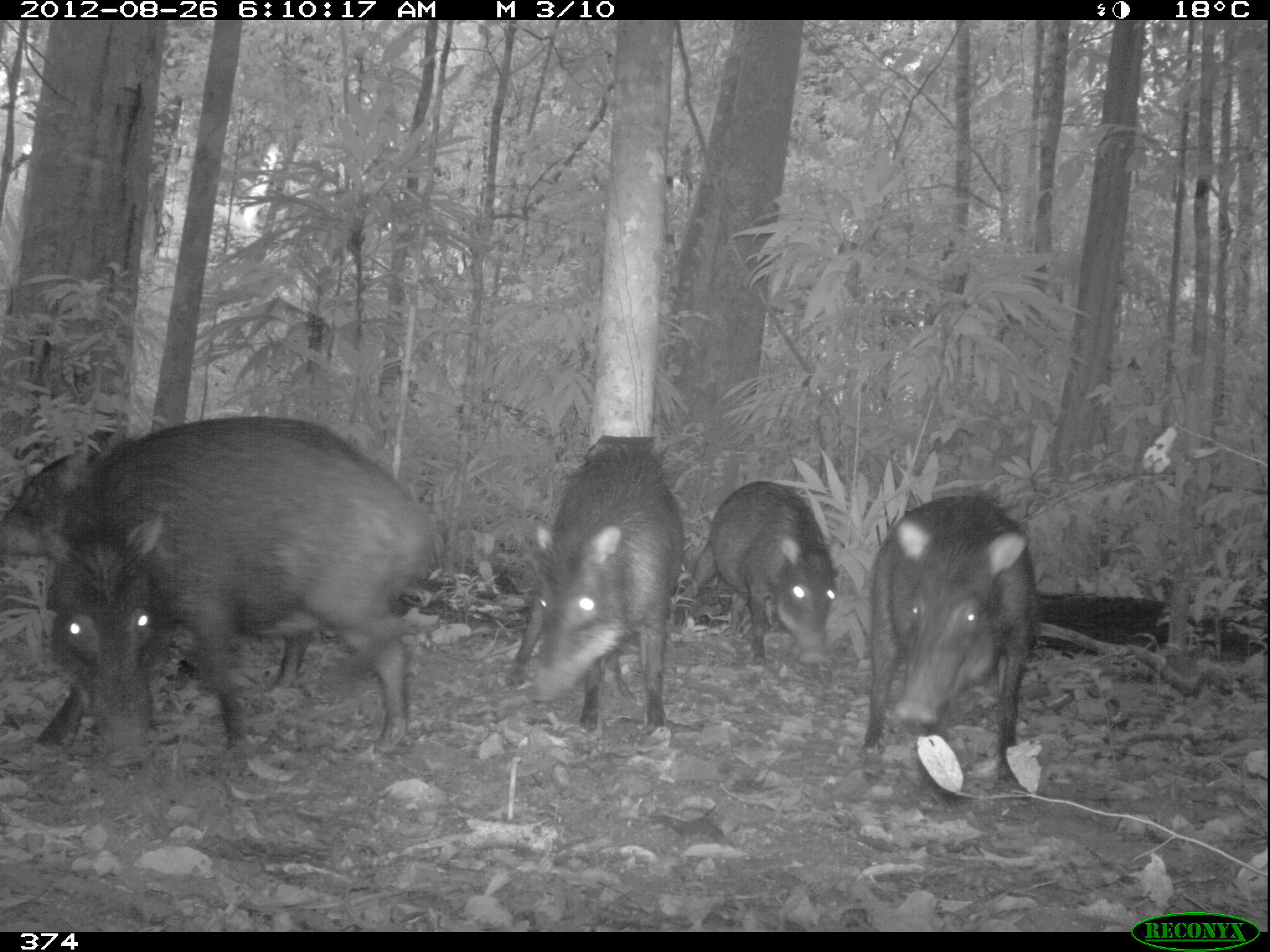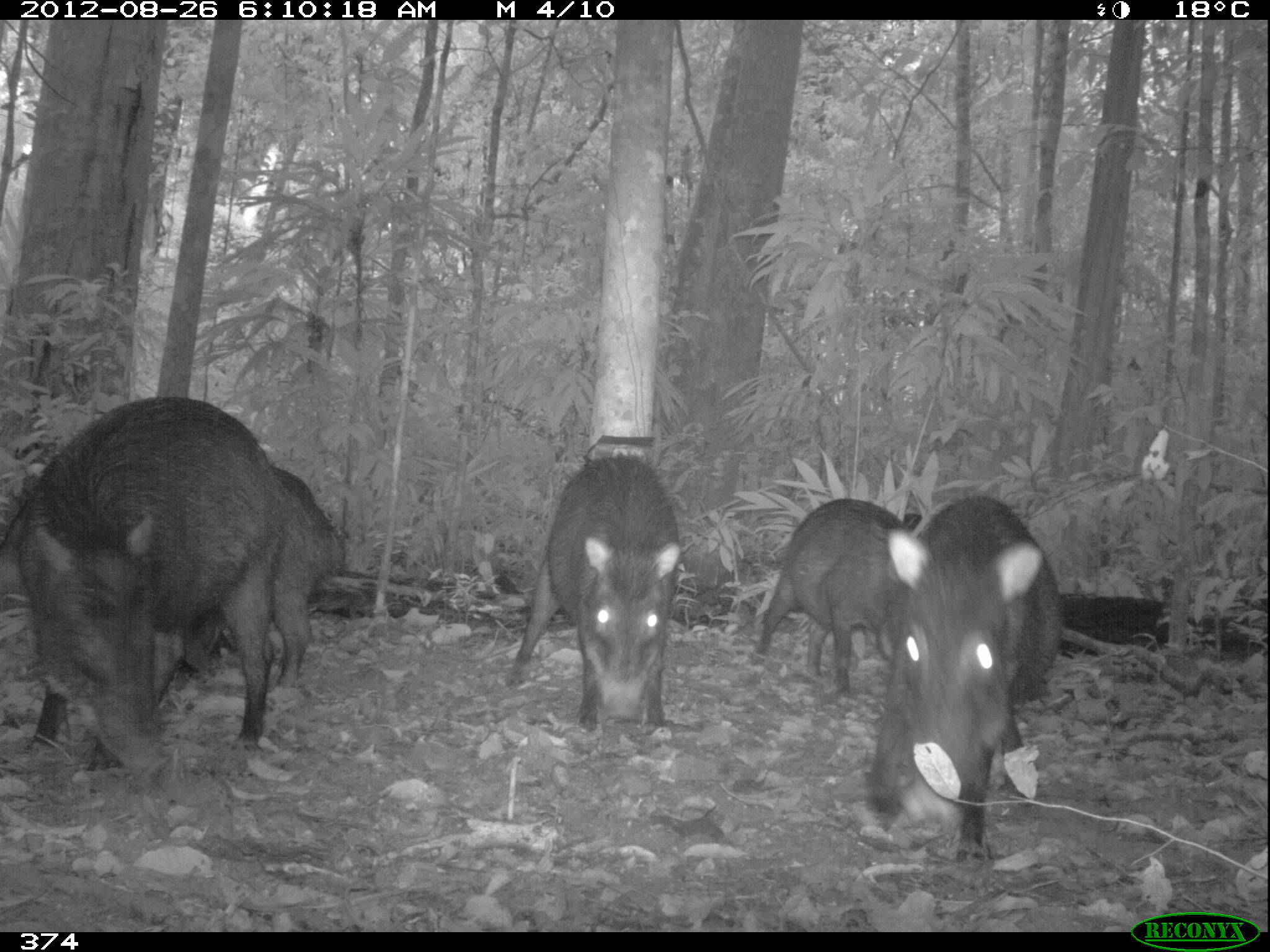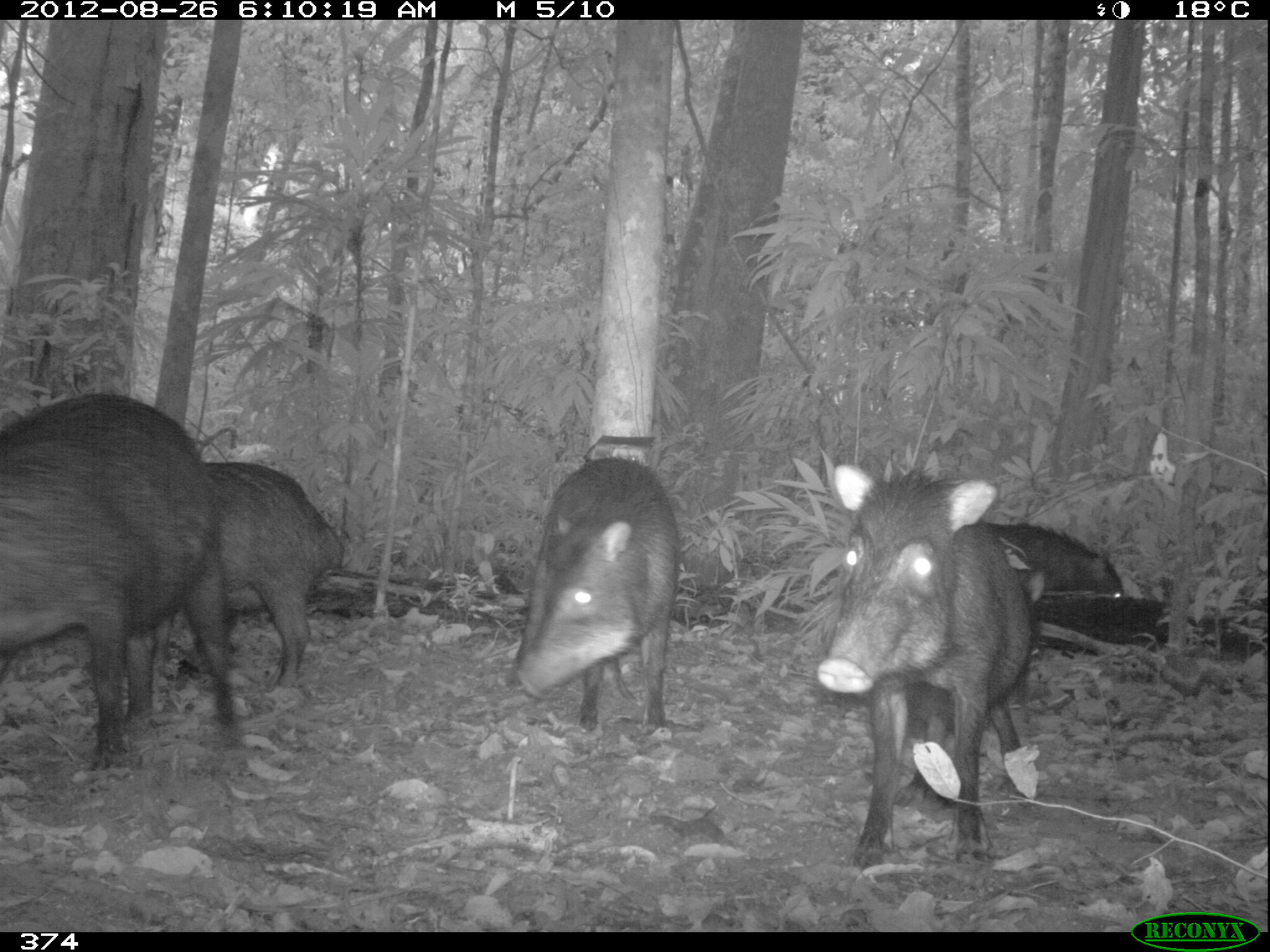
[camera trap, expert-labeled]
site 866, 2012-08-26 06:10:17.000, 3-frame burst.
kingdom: Animalia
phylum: Chordata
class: Mammalia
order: Artiodactyla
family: Tayassuidae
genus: Tayassu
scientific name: Tayassu pecari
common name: white-lipped peccary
Tayassu pecari (white-lipped peccary).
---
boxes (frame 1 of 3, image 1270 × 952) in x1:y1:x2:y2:
tayassu pecari: 1:408:443:756; 863:486:1043:780; 512:440:685:732; 24:512:198:769; 684:475:842:669